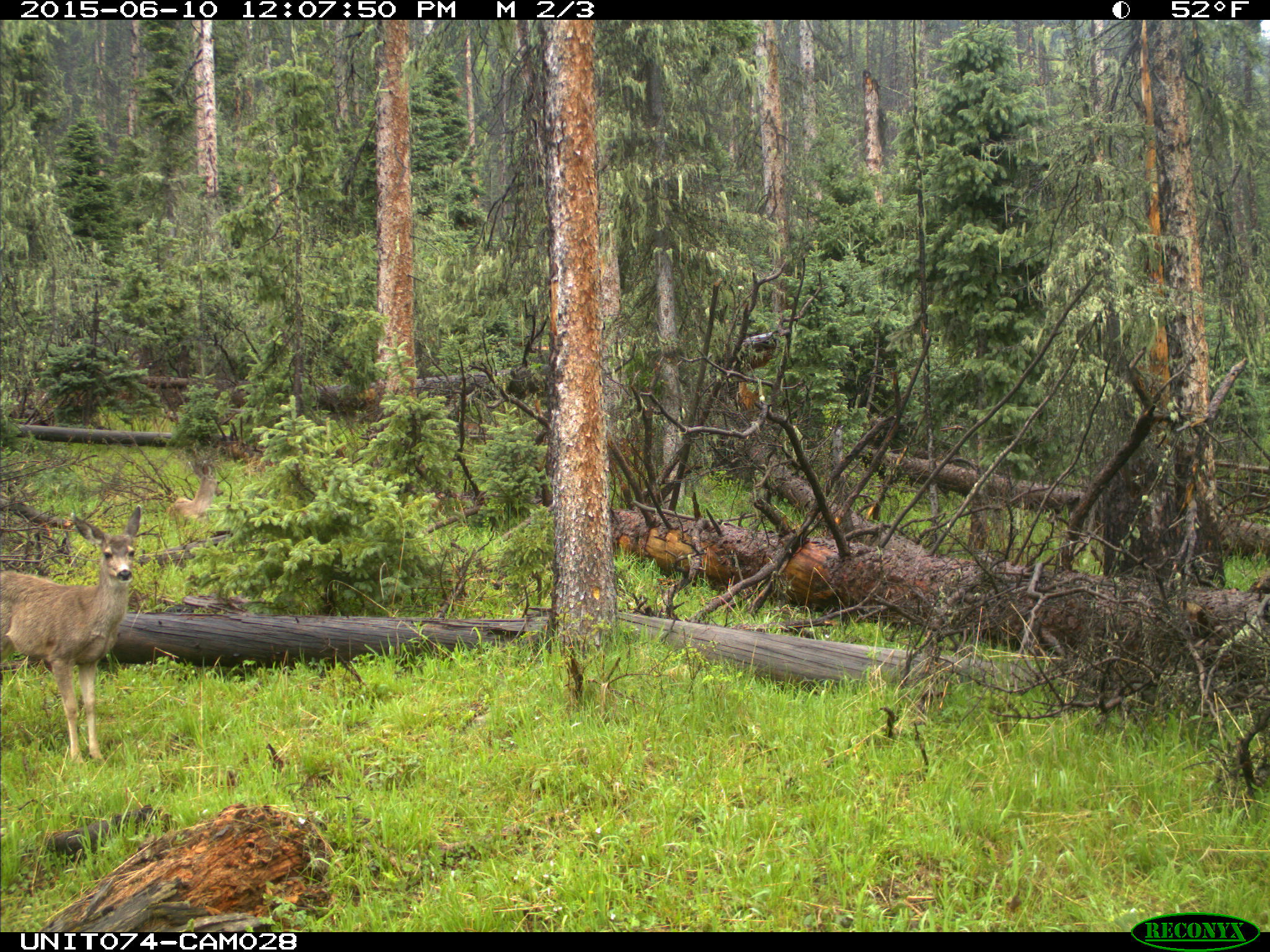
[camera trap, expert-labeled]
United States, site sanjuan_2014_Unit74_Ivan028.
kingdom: Animalia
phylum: Chordata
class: Mammalia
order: Artiodactyla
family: Cervidae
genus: Odocoileus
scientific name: Odocoileus hemionus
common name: mule deer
Odocoileus hemionus (mule deer).